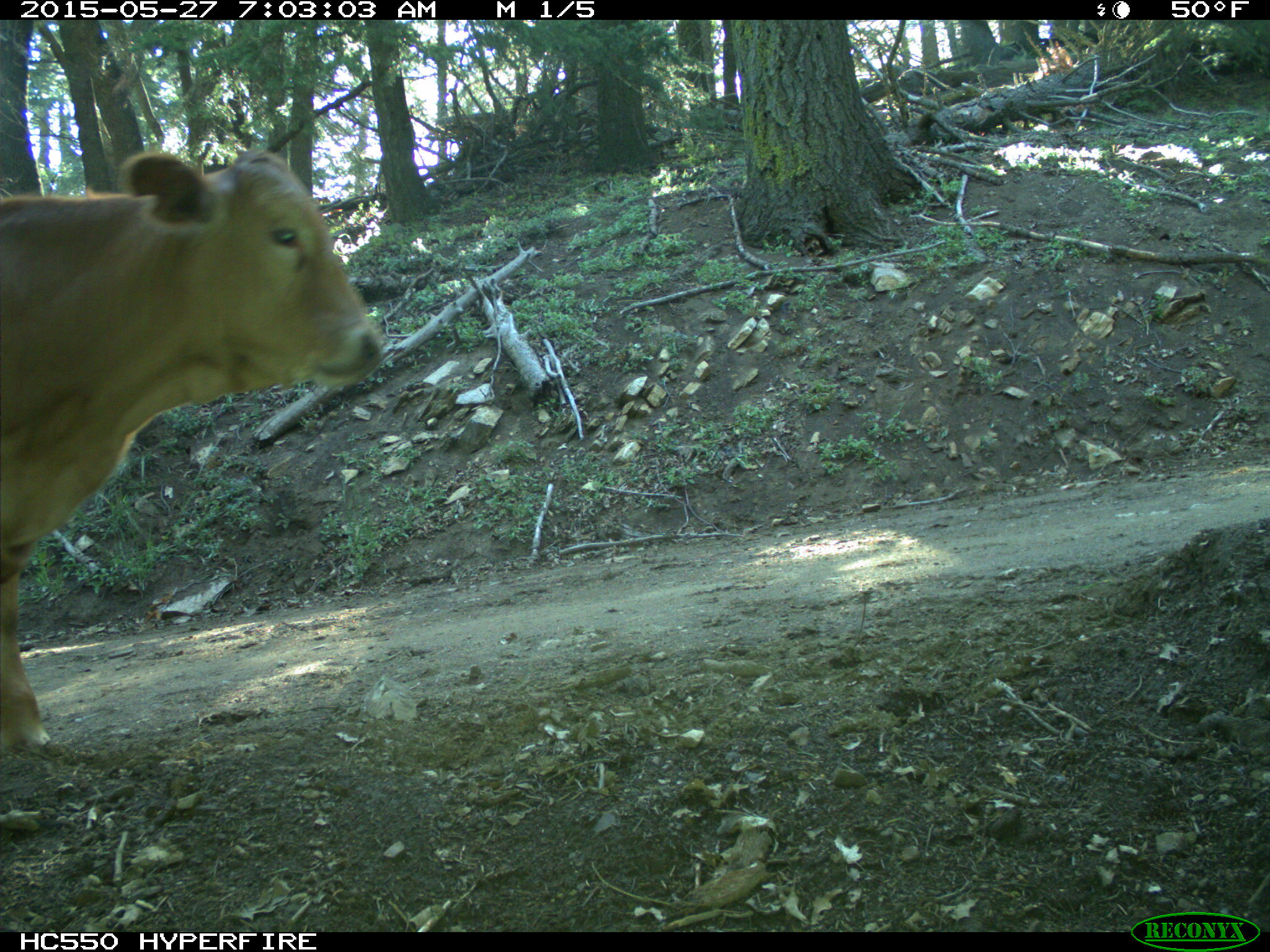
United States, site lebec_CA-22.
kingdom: Animalia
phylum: Chordata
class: Mammalia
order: Artiodactyla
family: Bovidae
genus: Bos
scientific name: Bos taurus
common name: domestic cow